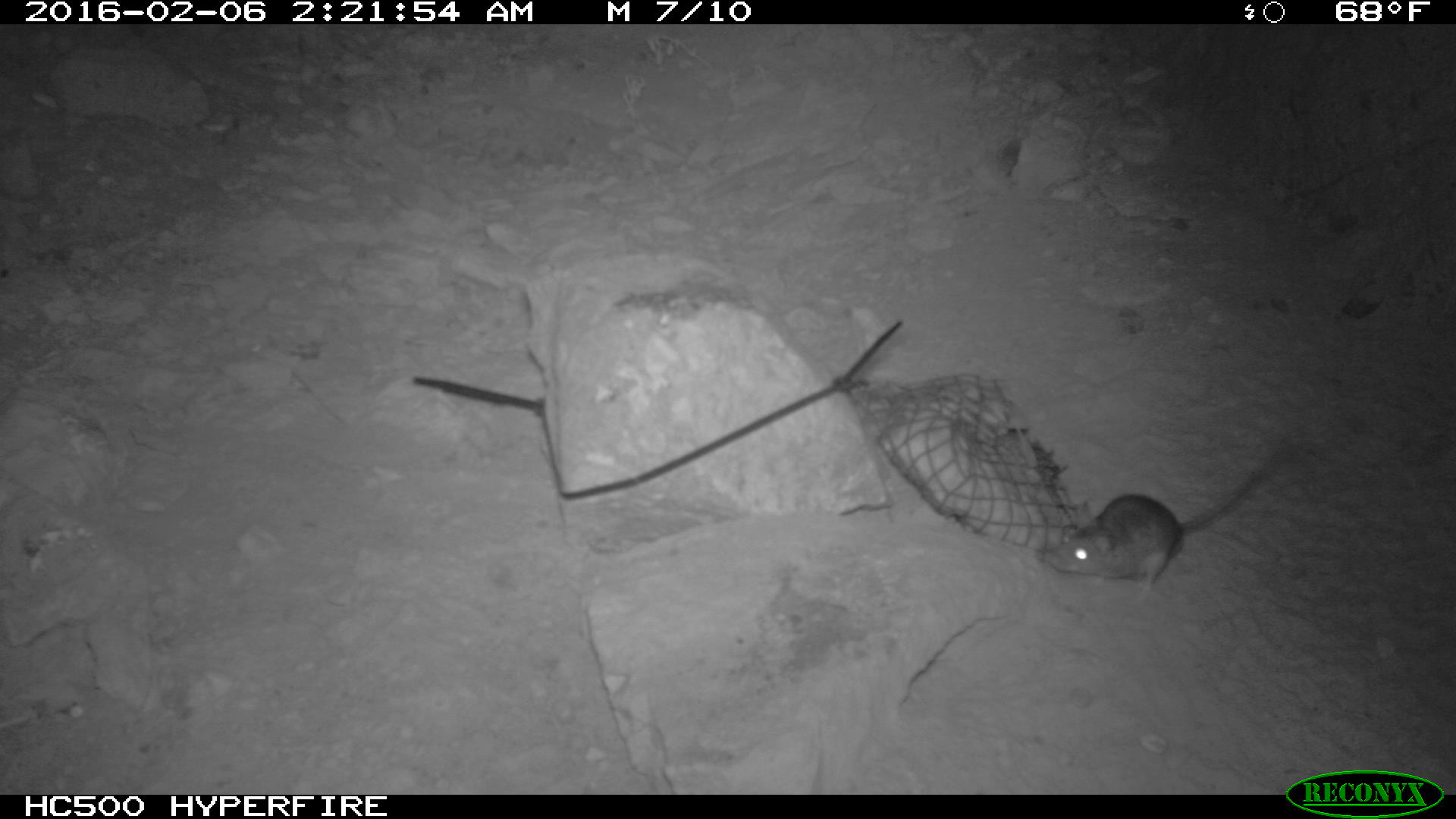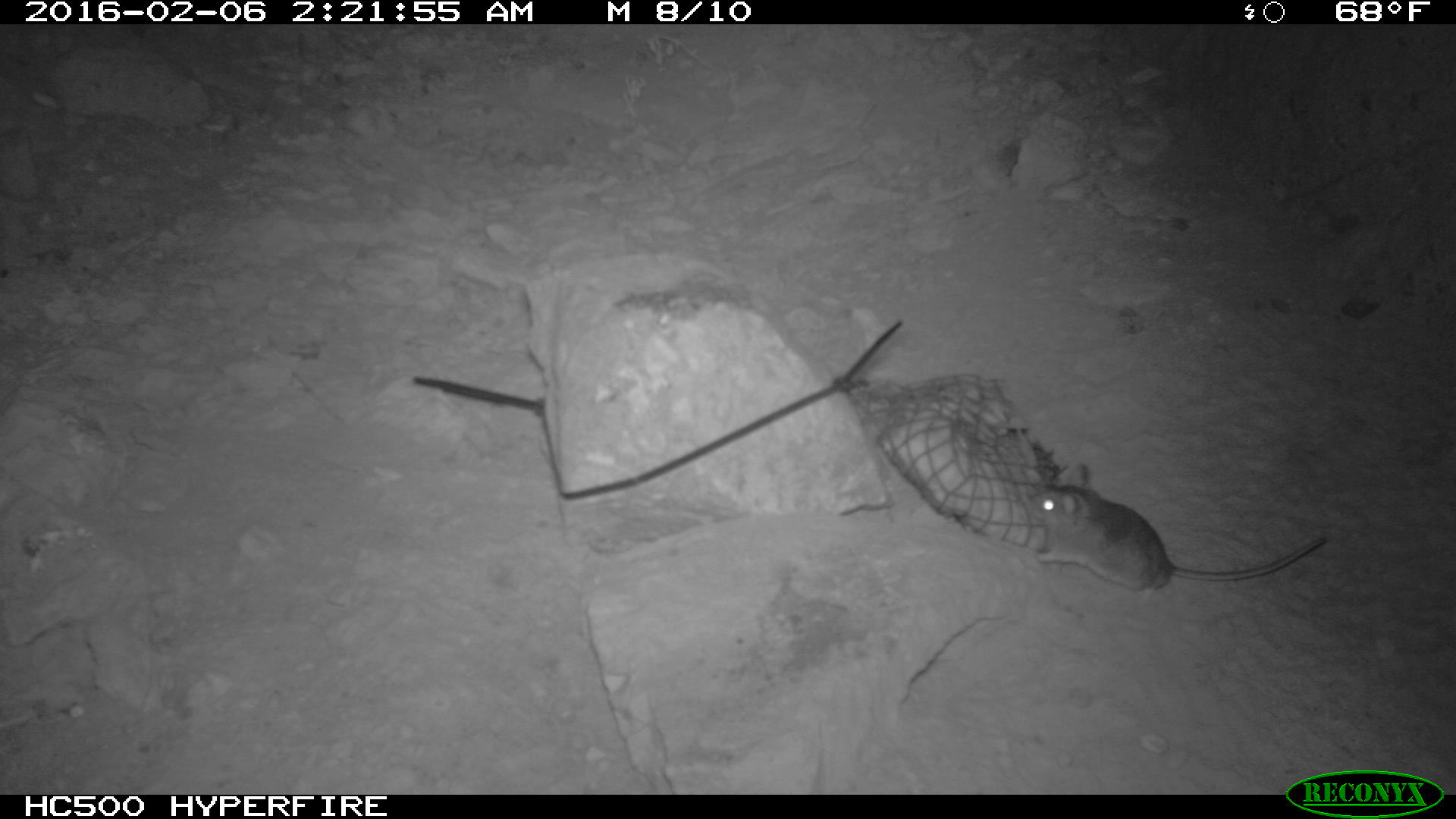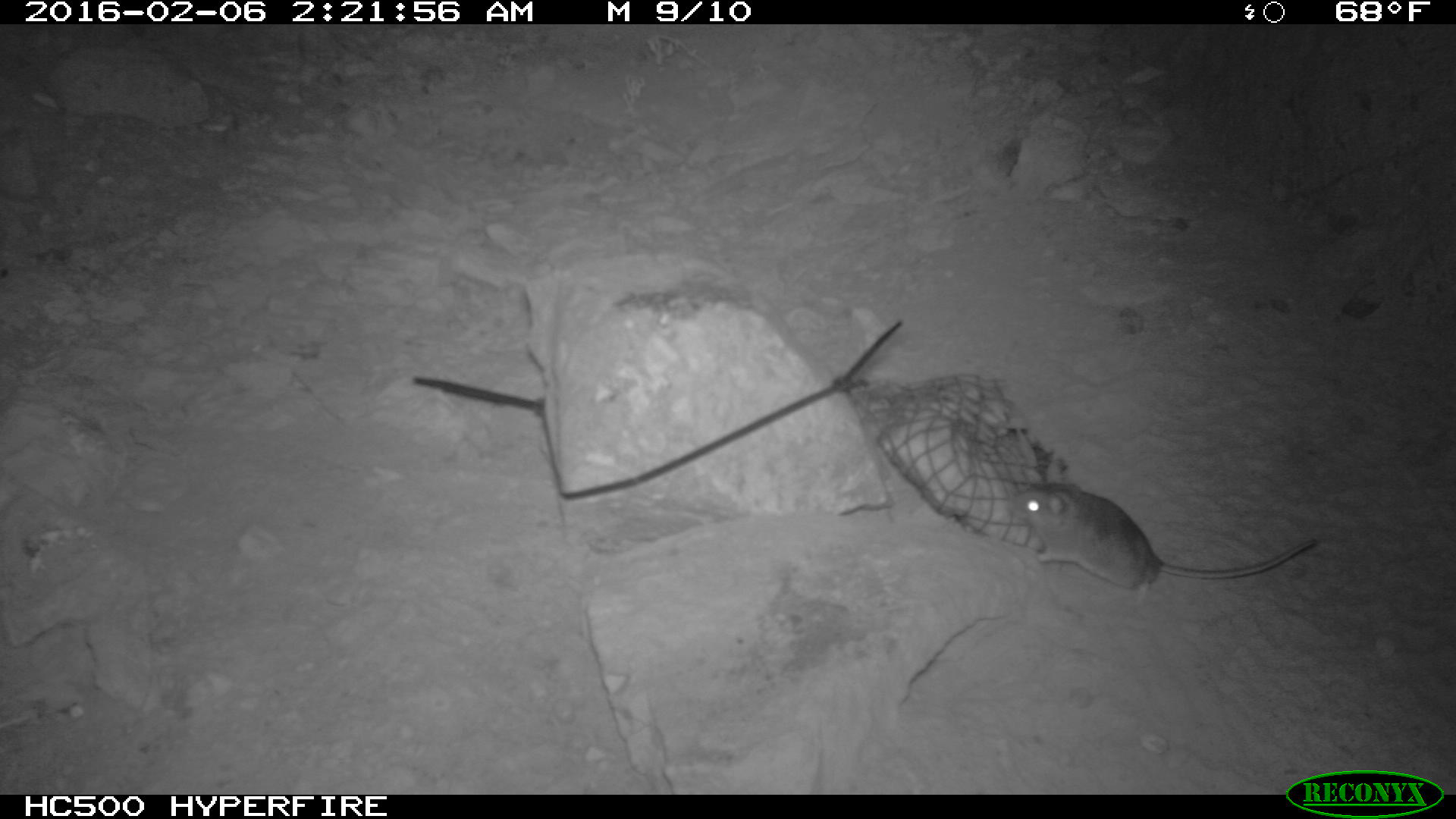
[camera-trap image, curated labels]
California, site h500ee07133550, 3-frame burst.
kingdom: Animalia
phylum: Chordata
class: Mammalia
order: Rodentia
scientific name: Rodentia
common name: rodent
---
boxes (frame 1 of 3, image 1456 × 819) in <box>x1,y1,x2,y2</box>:
rodent: <box>1040,457,1280,597</box>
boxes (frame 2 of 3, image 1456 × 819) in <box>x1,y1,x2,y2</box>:
rodent: <box>1025,463,1324,601</box>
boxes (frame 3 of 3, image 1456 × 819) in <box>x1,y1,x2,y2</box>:
rodent: <box>1009,460,1316,604</box>